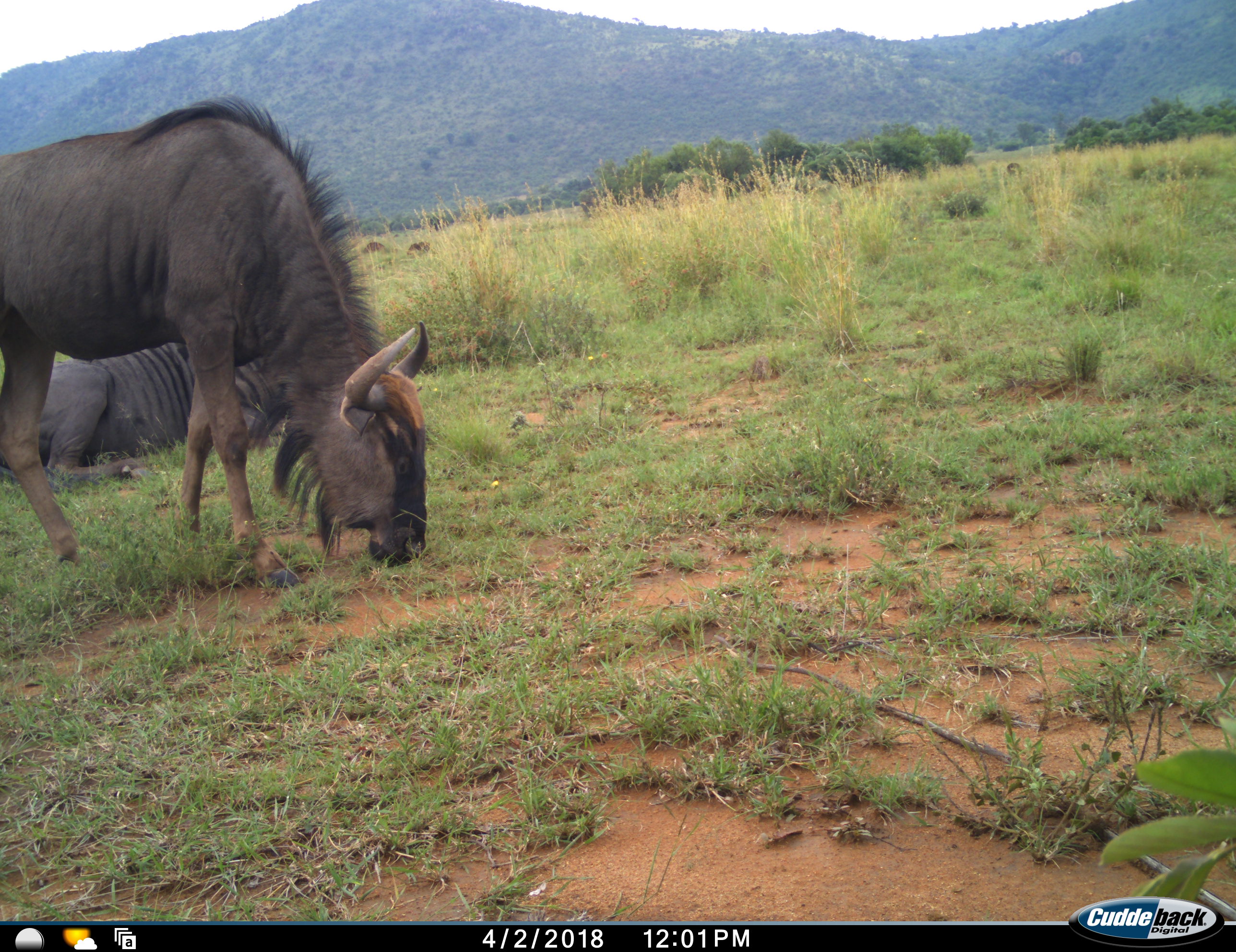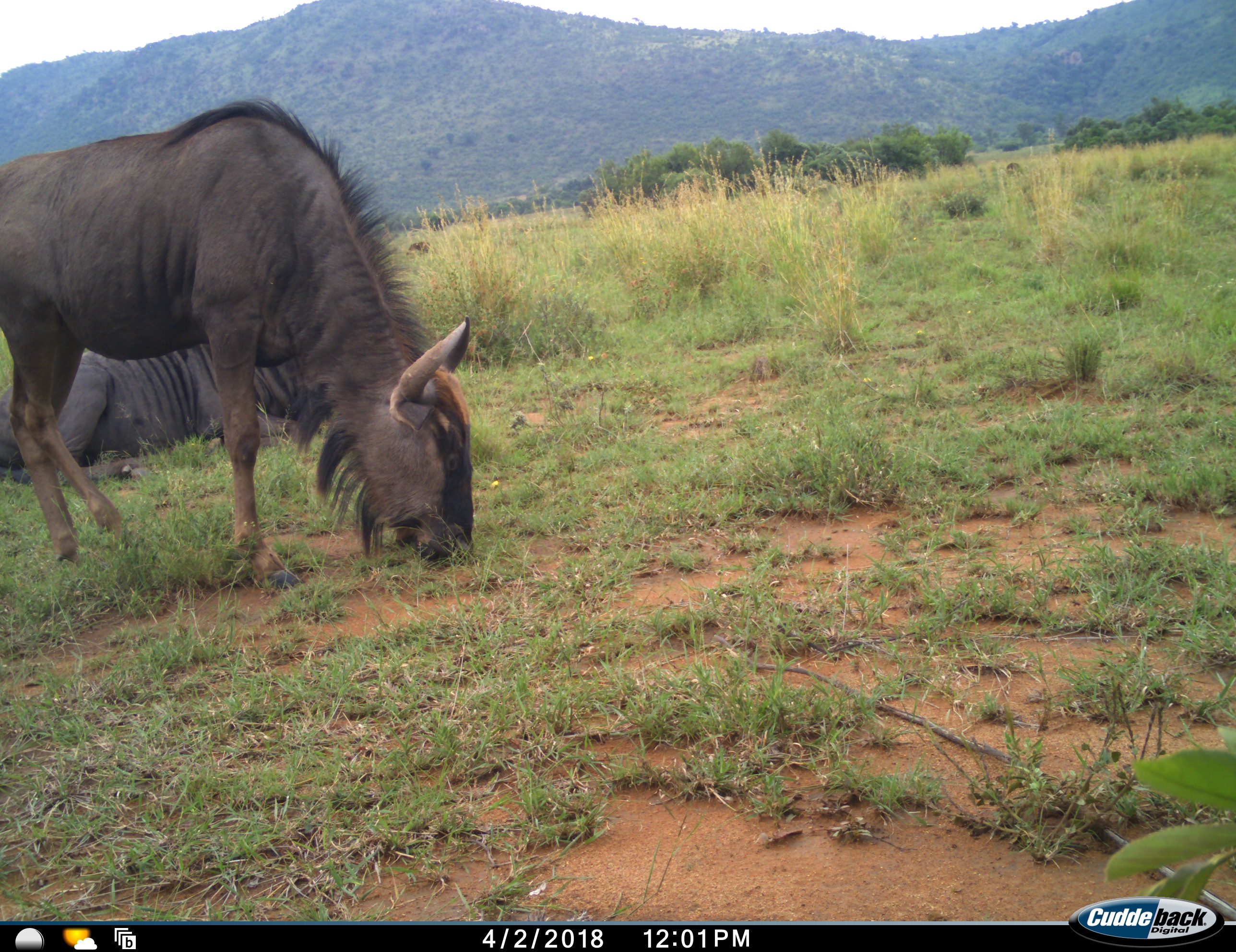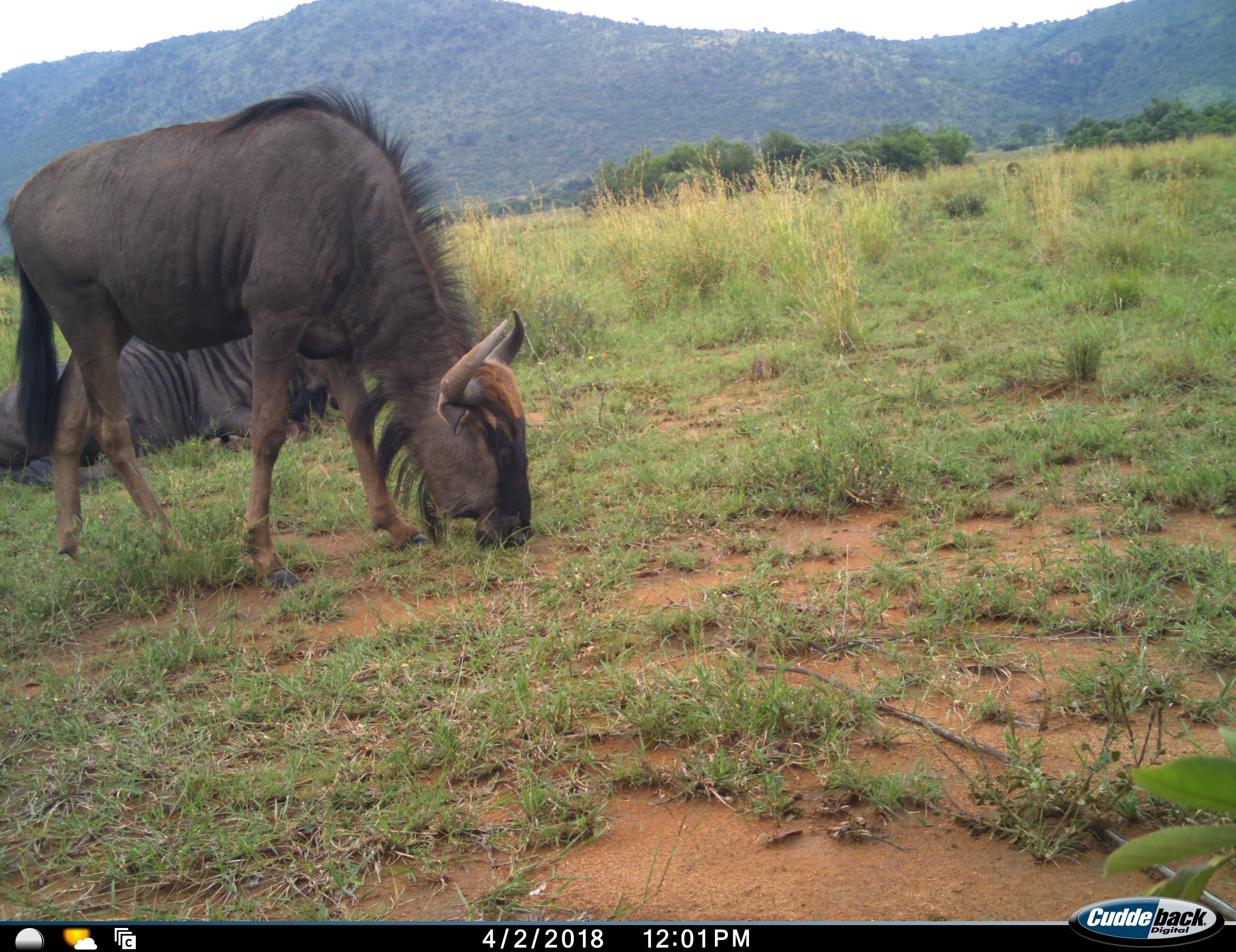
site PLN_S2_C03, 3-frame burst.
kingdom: Animalia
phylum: Chordata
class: Mammalia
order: Artiodactyla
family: Bovidae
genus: Connochaetes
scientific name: Connochaetes taurinus taurinus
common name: blue wildebeest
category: wildebeestblue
Wildebeestblue (blue wildebeest) (Connochaetes taurinus taurinus), count 2. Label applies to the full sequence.